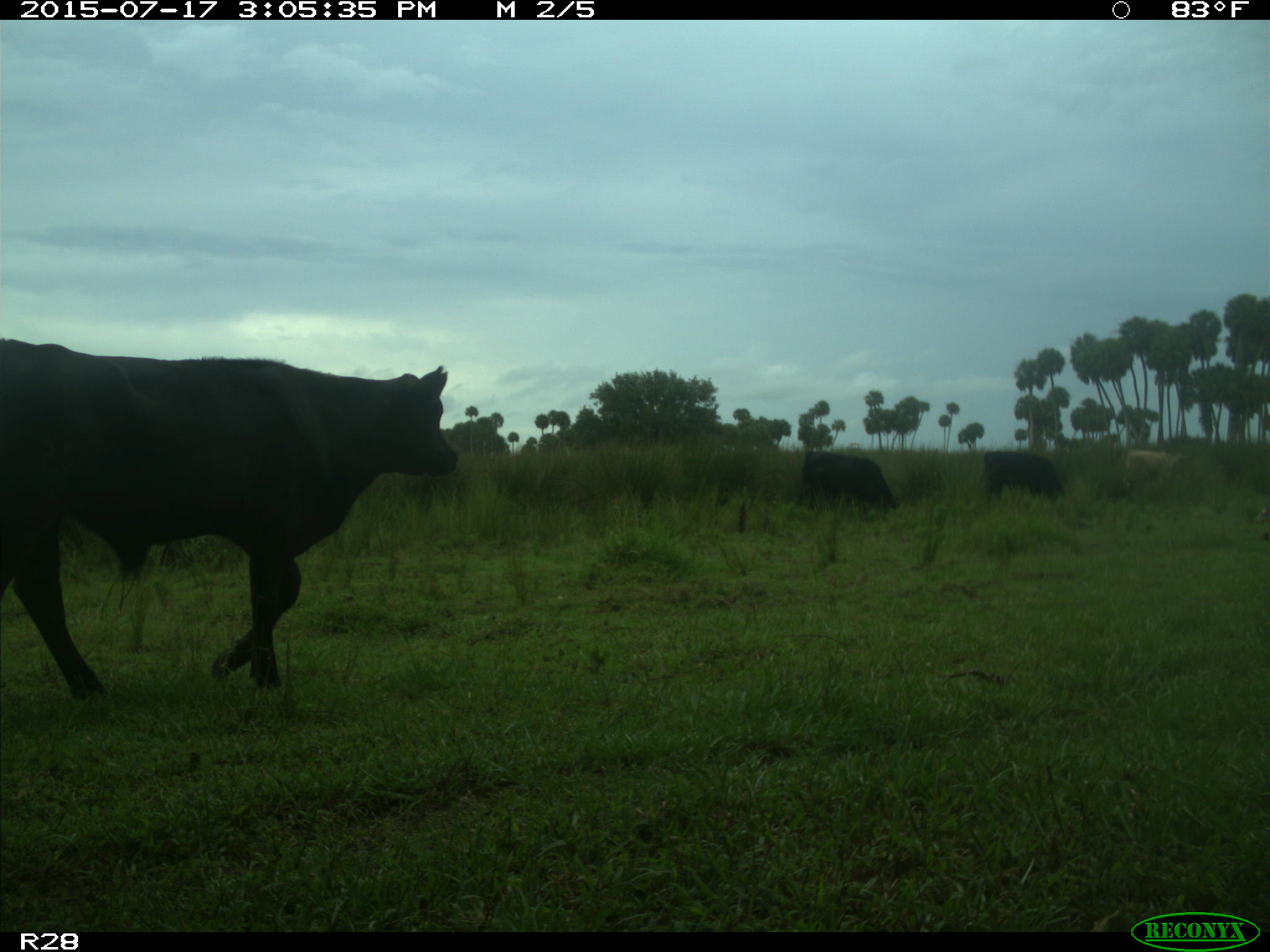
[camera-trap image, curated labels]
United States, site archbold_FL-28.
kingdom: Animalia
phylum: Chordata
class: Mammalia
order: Artiodactyla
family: Bovidae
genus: Bos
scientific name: Bos taurus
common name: domestic cow